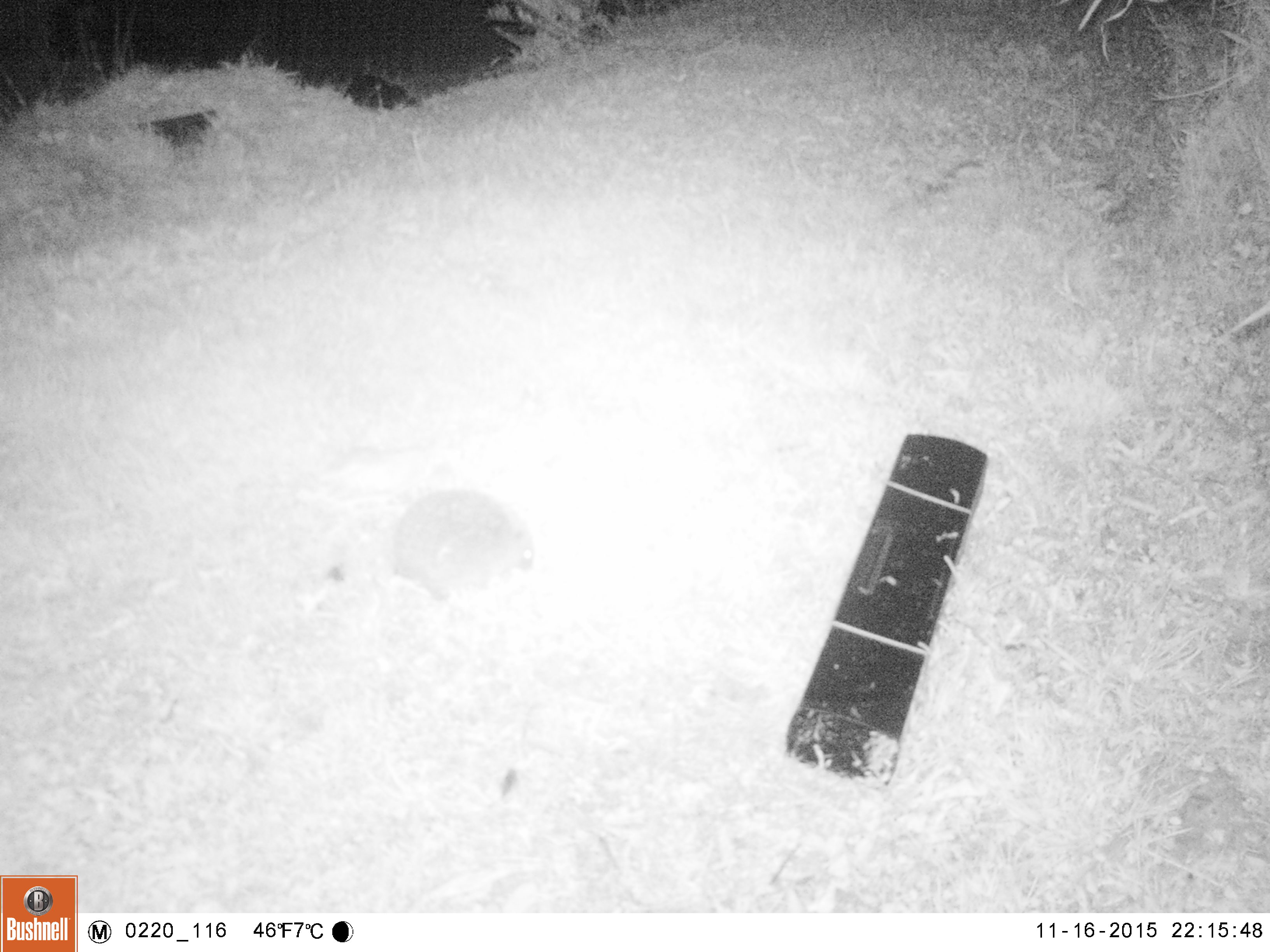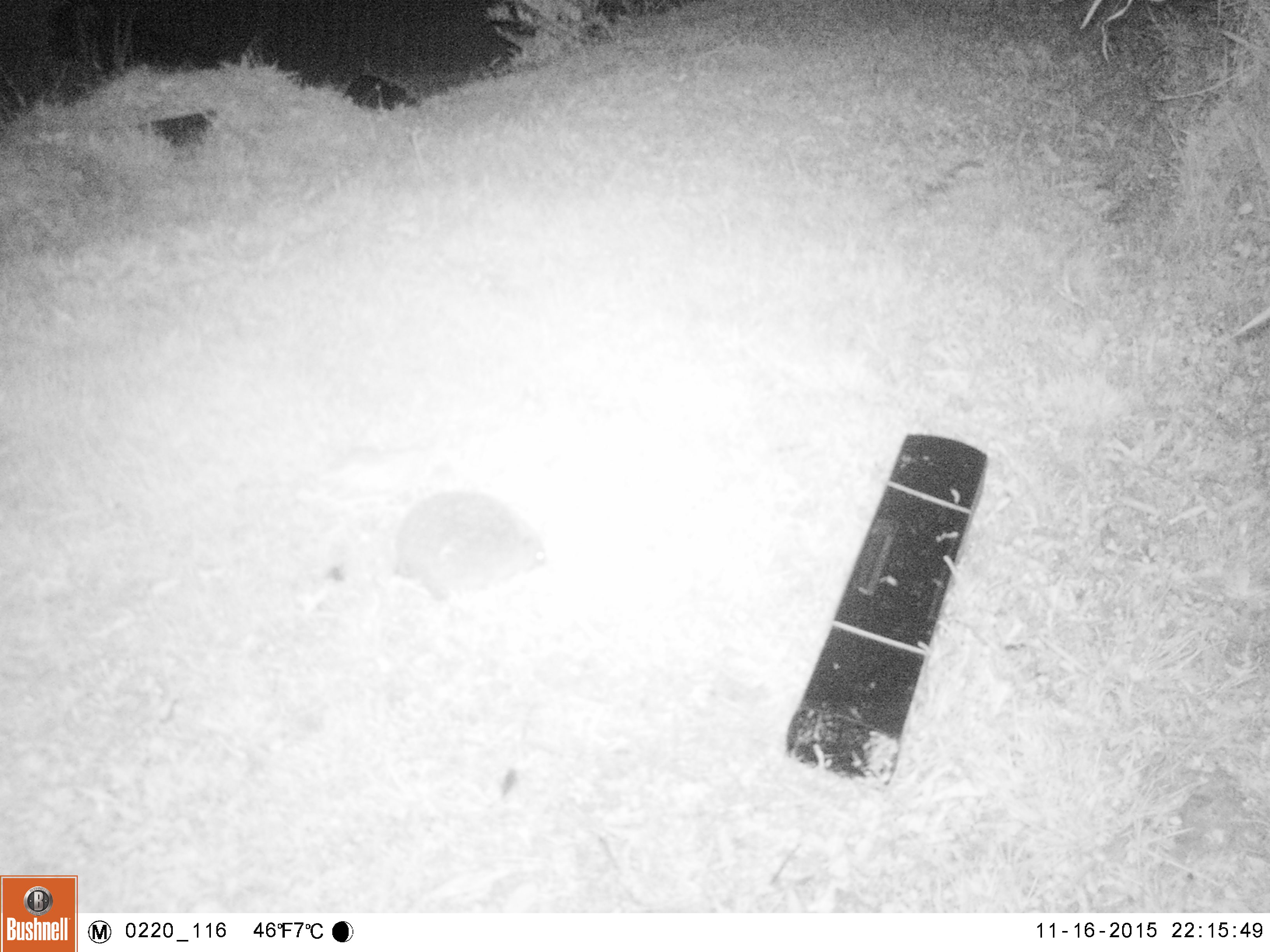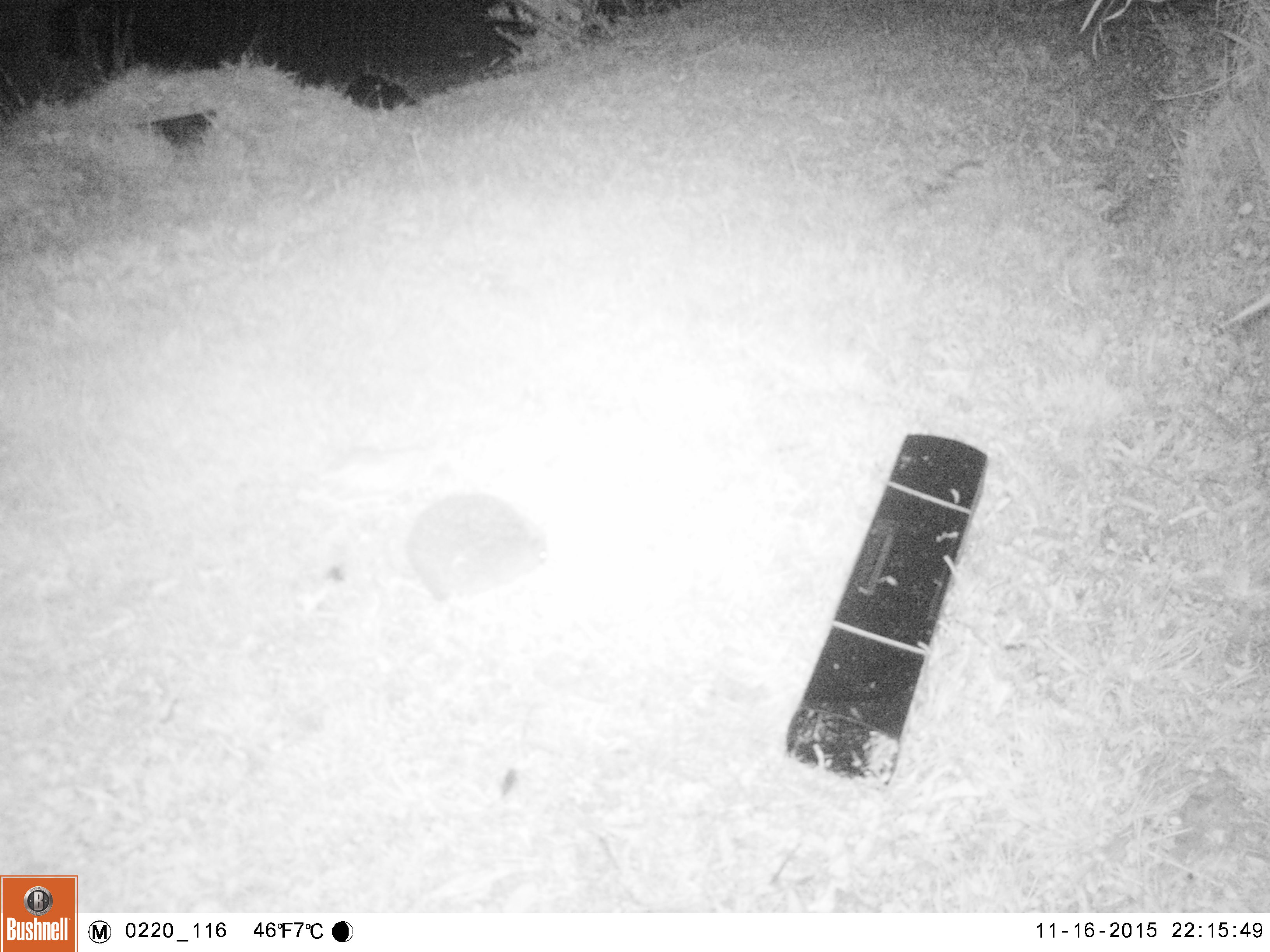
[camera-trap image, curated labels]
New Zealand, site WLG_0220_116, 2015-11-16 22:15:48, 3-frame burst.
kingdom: Animalia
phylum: Chordata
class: Mammalia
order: Eulipotyphla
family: Erinaceidae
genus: Erinaceus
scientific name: Erinaceus europaeus europaeus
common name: european hedgehog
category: hedgehog